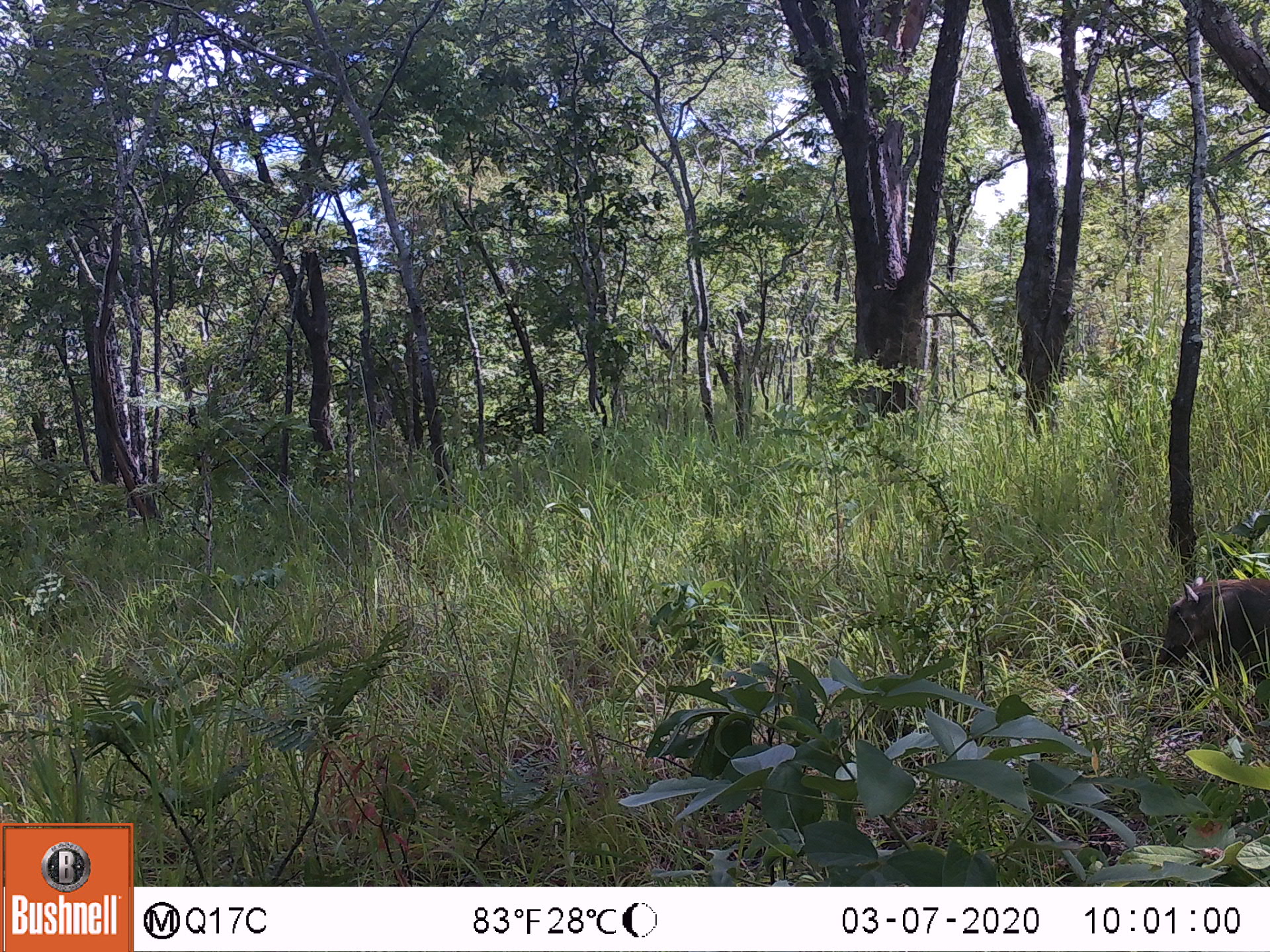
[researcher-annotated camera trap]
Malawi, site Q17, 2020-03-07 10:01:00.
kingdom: Animalia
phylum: Chordata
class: Mammalia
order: Artiodactyla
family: Suidae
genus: Phacochoerus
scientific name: Phacochoerus africanus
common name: common warthog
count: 1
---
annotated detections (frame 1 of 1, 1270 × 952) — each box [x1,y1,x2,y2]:
common warthog: [1152,574,1265,698]